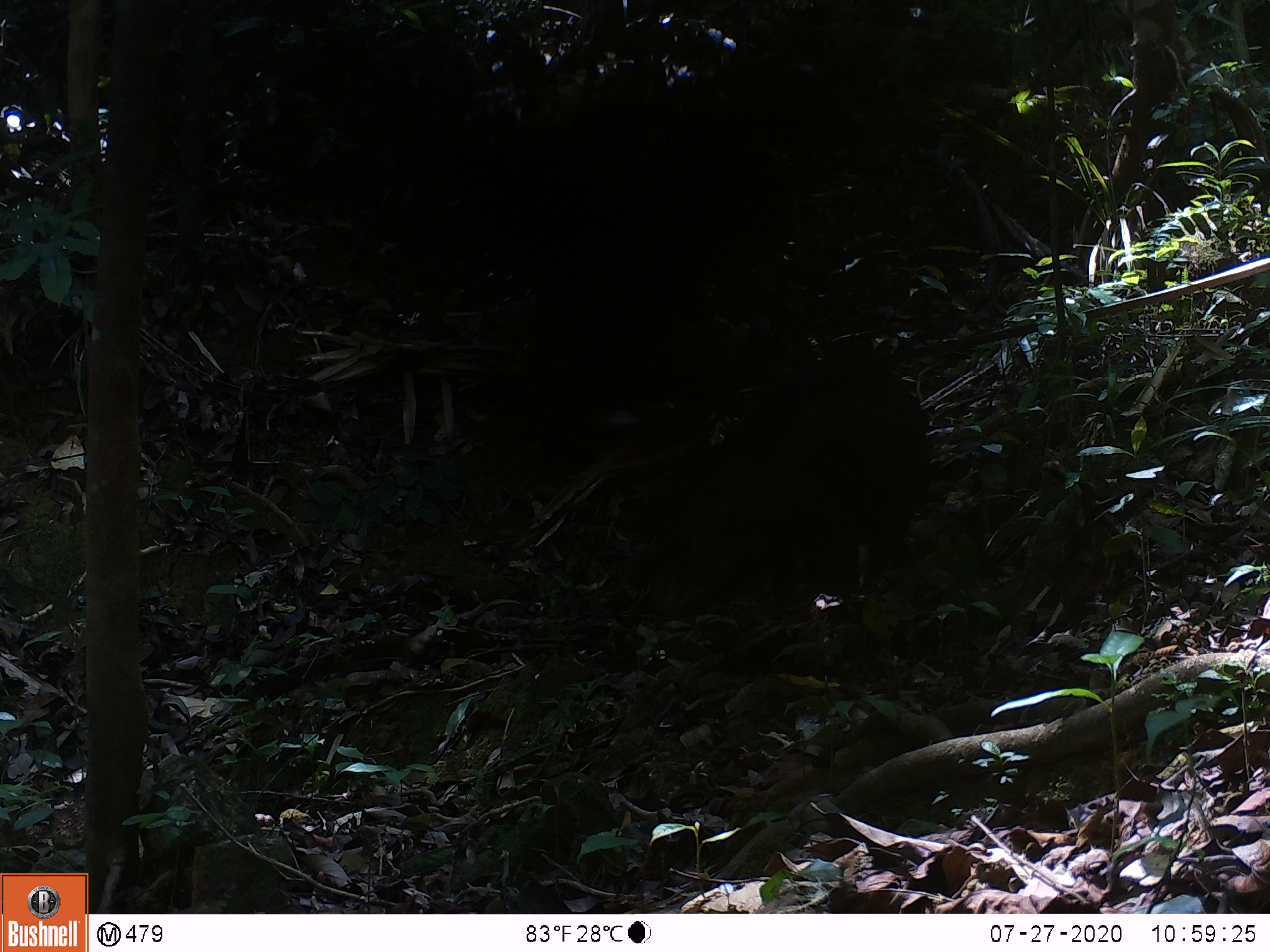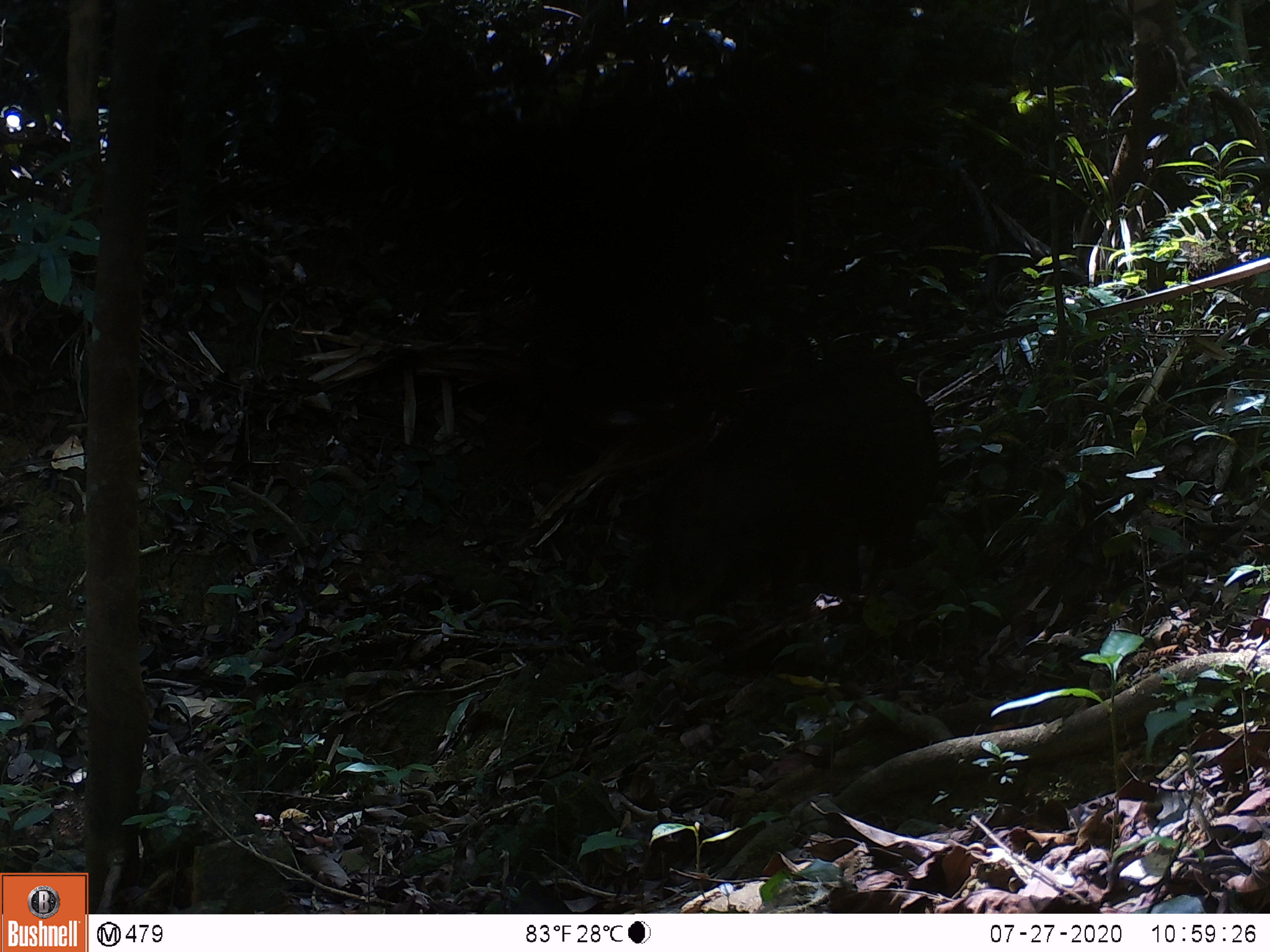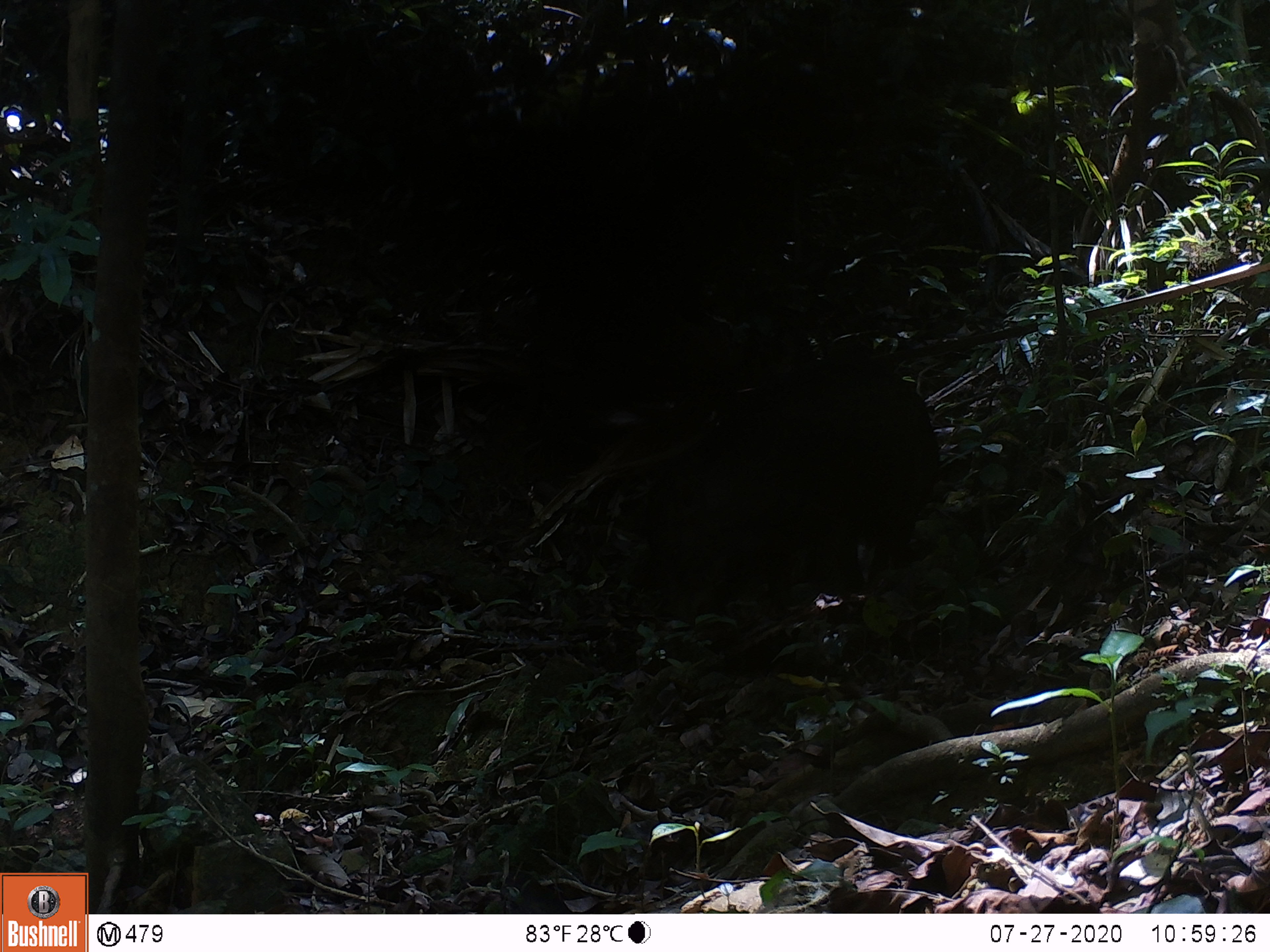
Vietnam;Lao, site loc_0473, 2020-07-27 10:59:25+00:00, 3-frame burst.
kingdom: Animalia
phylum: Chordata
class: Mammalia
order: Artiodactyla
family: Suidae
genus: Sus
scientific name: Sus scrofa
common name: eurasian wild pig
Eurasian wild pig (Sus scrofa). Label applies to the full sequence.